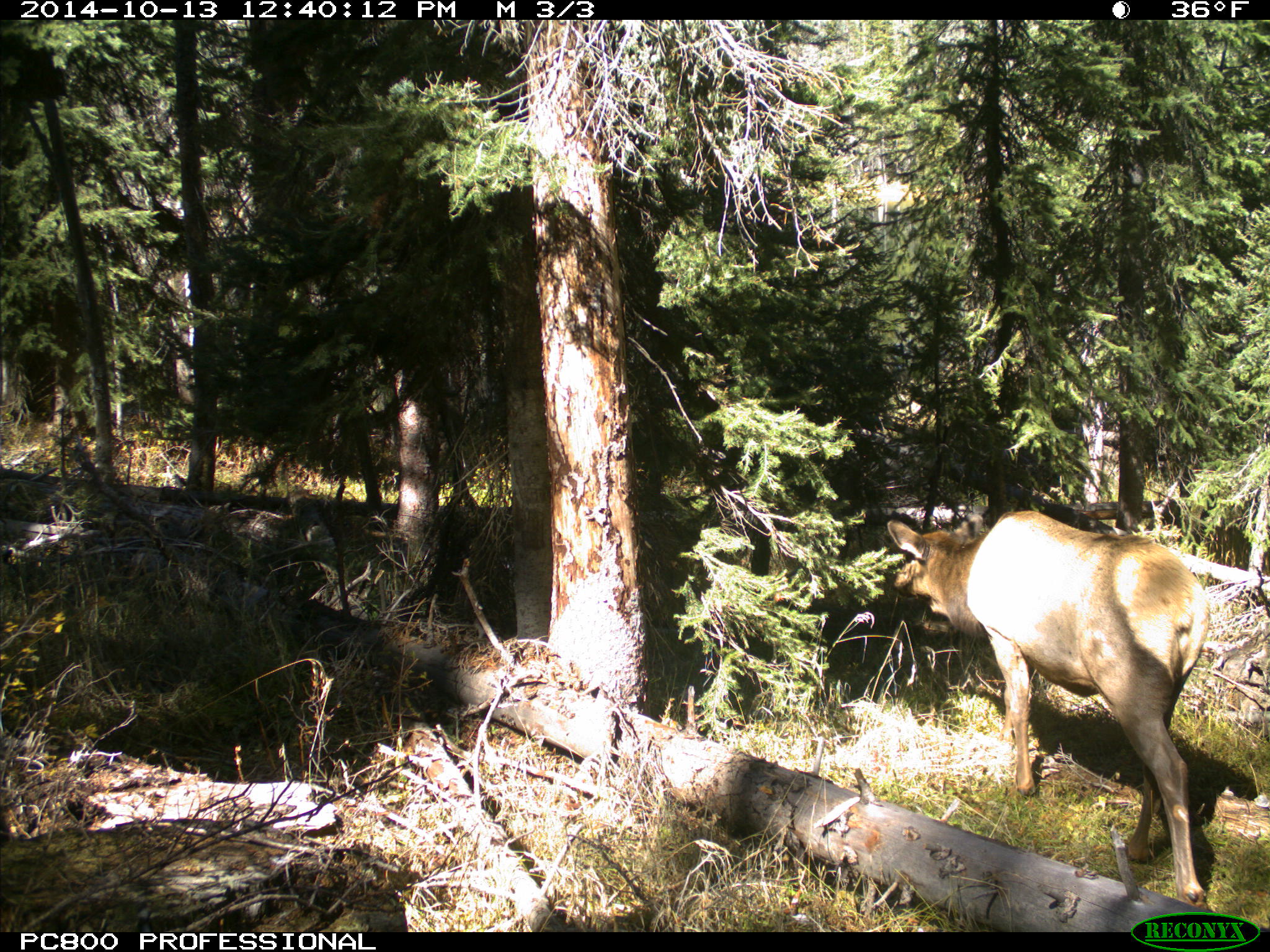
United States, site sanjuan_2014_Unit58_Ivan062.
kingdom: Animalia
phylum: Chordata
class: Mammalia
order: Artiodactyla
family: Cervidae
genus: Cervus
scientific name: Cervus elaphus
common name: red deer